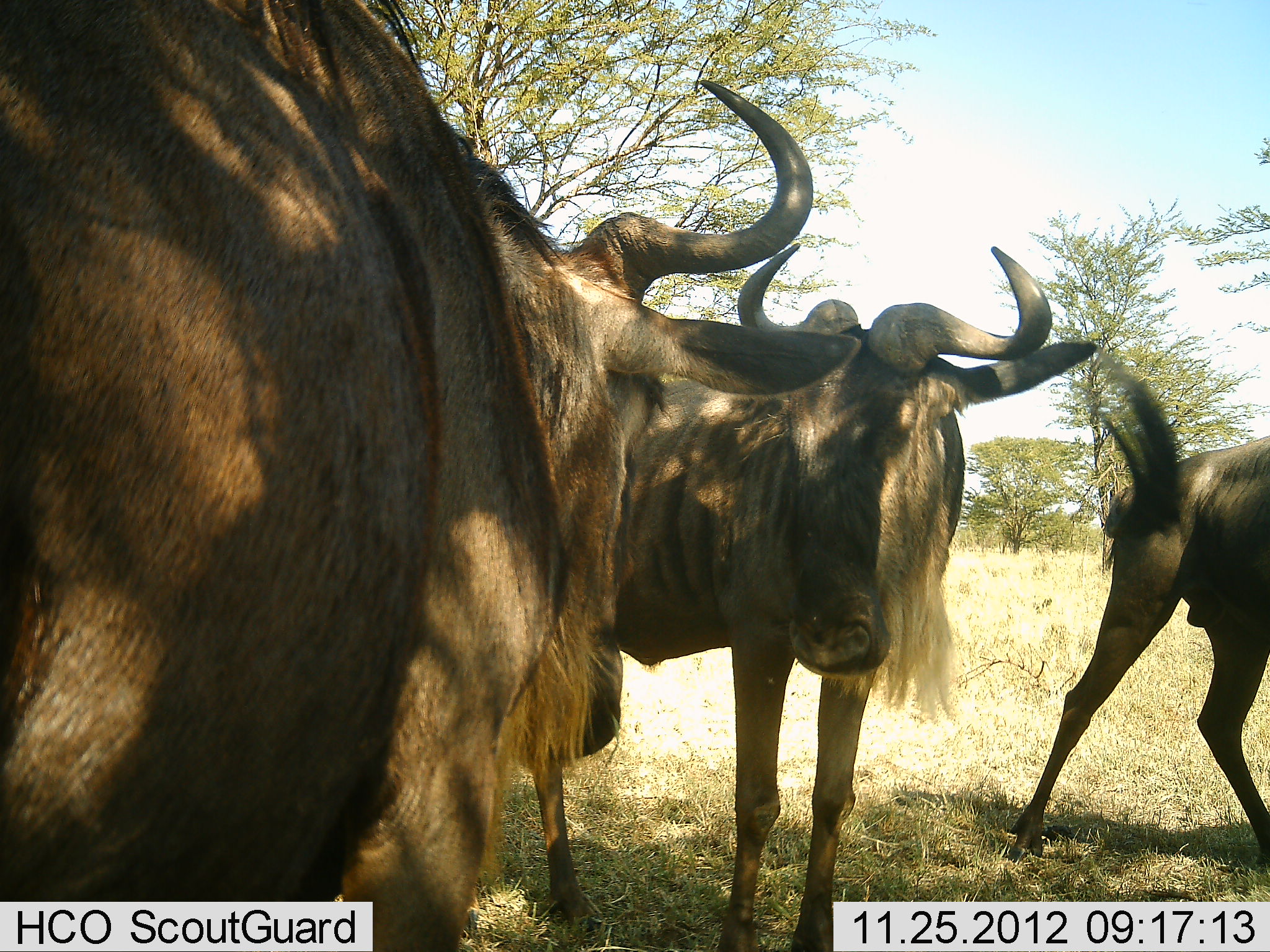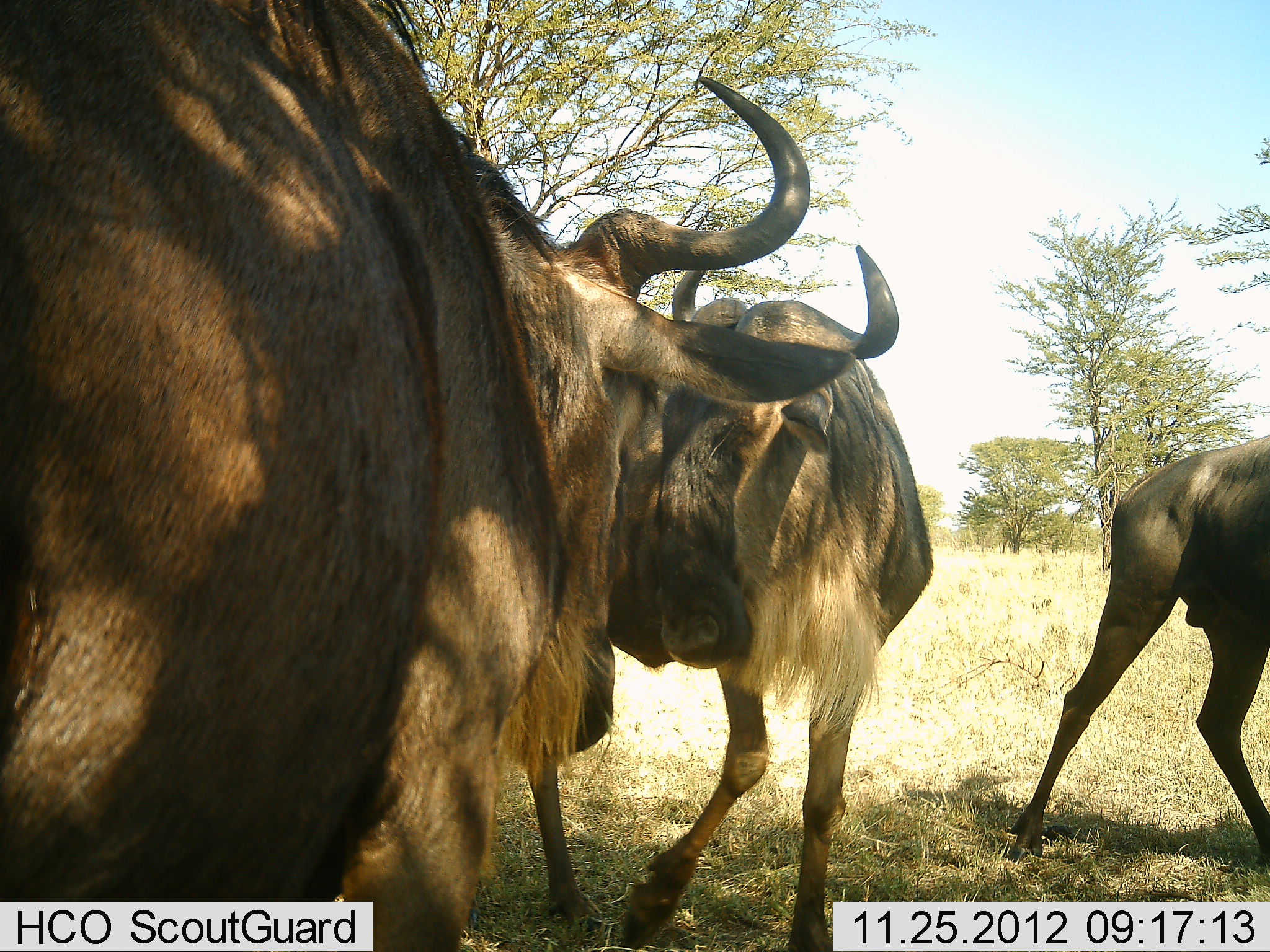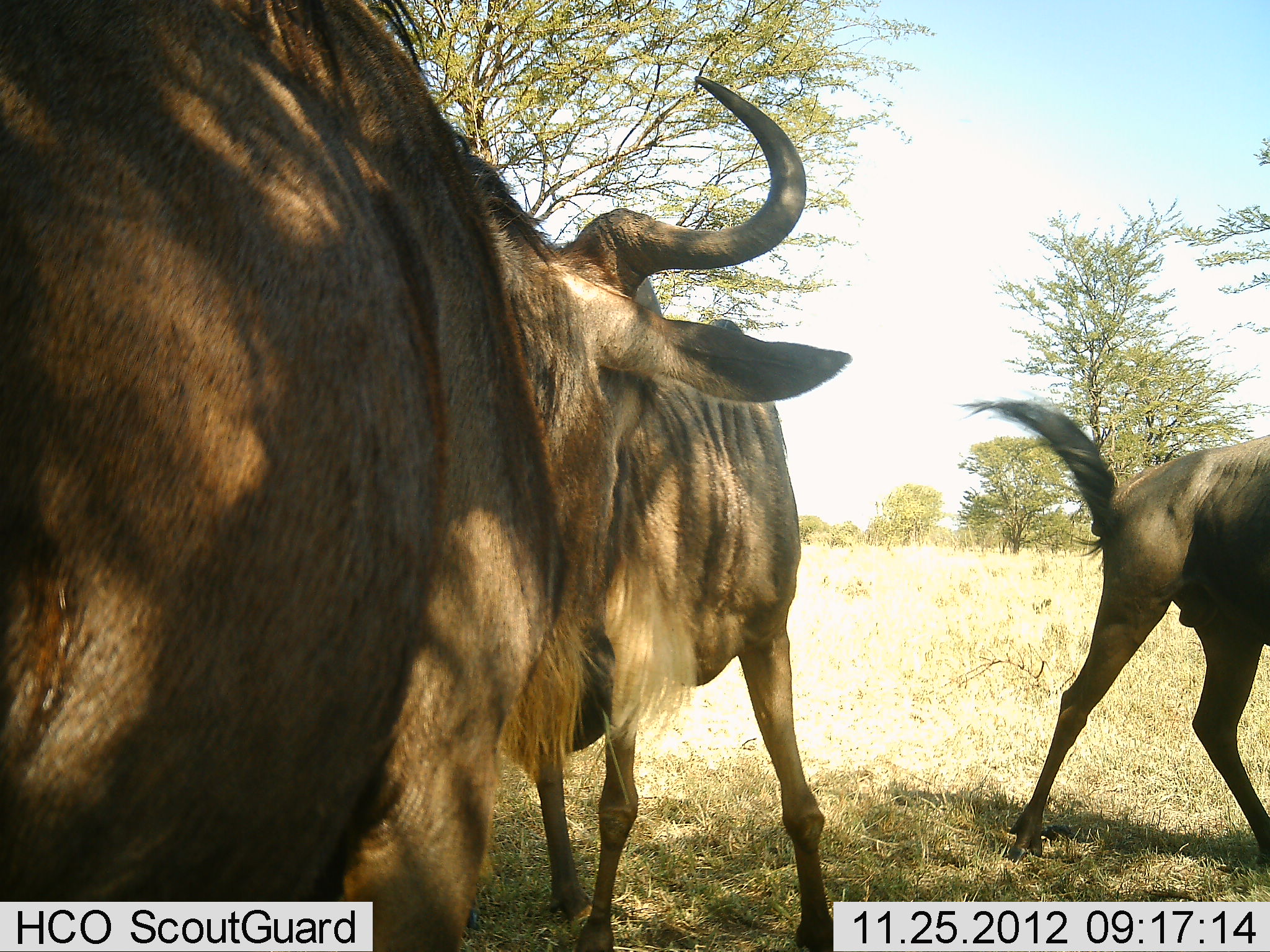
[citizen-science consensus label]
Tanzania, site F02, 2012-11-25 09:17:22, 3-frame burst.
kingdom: Animalia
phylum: Chordata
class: Mammalia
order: Artiodactyla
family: Bovidae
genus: Connochaetes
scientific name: Connochaetes taurinus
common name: blue wildebeest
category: wildebeest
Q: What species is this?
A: Wildebeest (blue wildebeest) (Connochaetes taurinus).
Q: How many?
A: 3.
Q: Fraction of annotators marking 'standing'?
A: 56%.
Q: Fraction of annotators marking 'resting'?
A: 17%.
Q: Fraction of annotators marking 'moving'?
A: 22%.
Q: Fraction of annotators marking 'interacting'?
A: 39%.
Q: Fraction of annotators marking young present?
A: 11%.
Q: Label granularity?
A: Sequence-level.